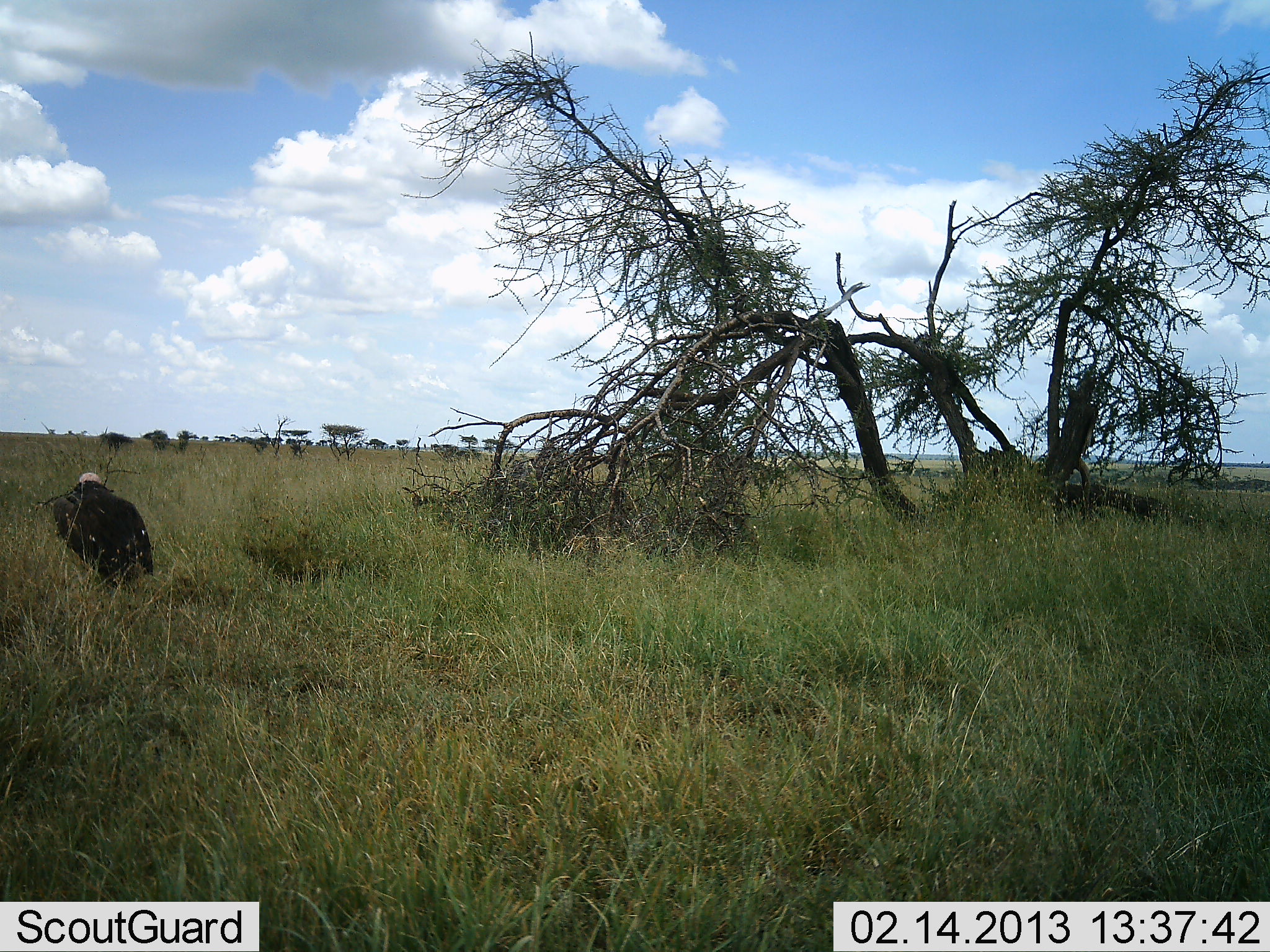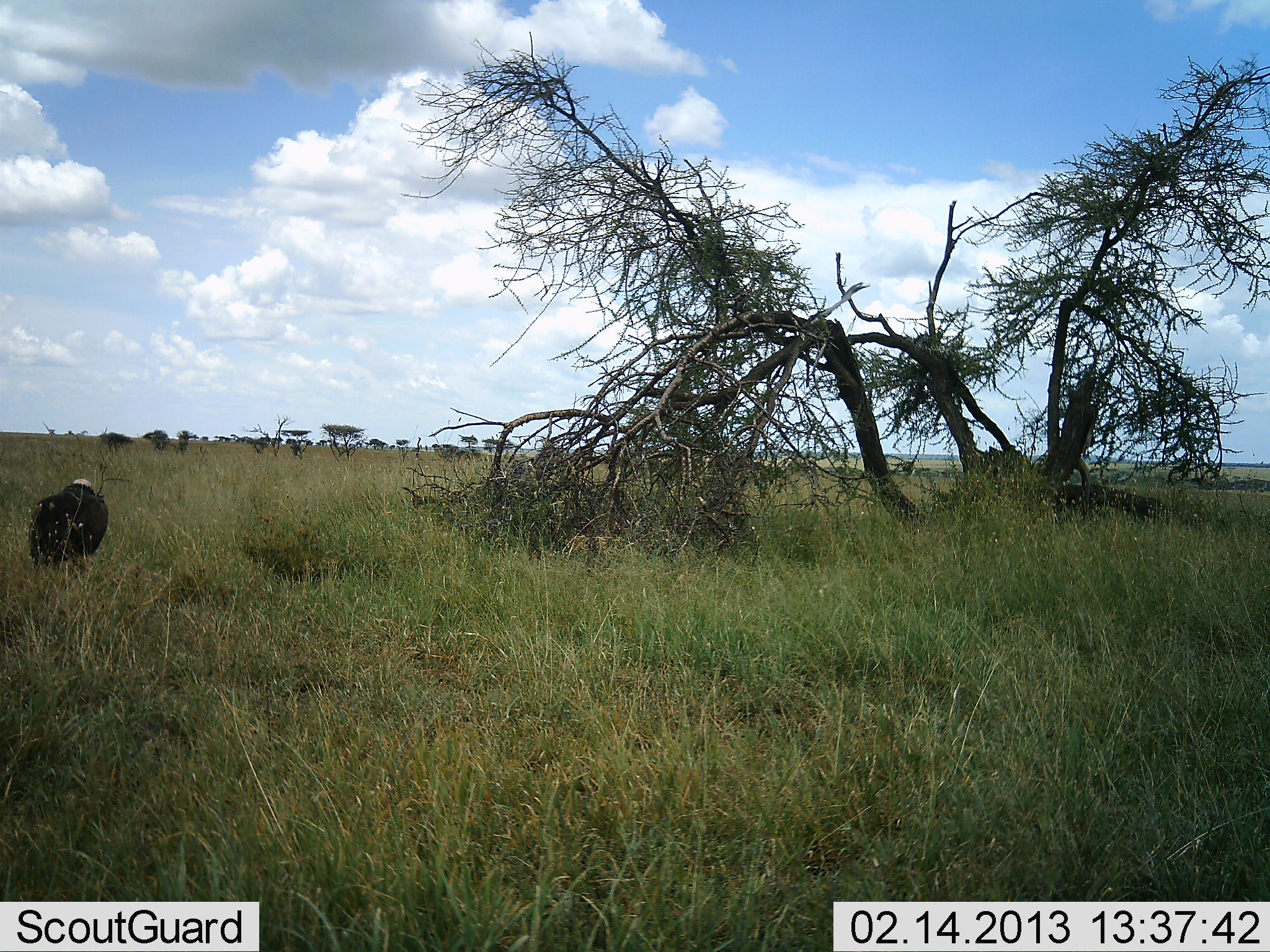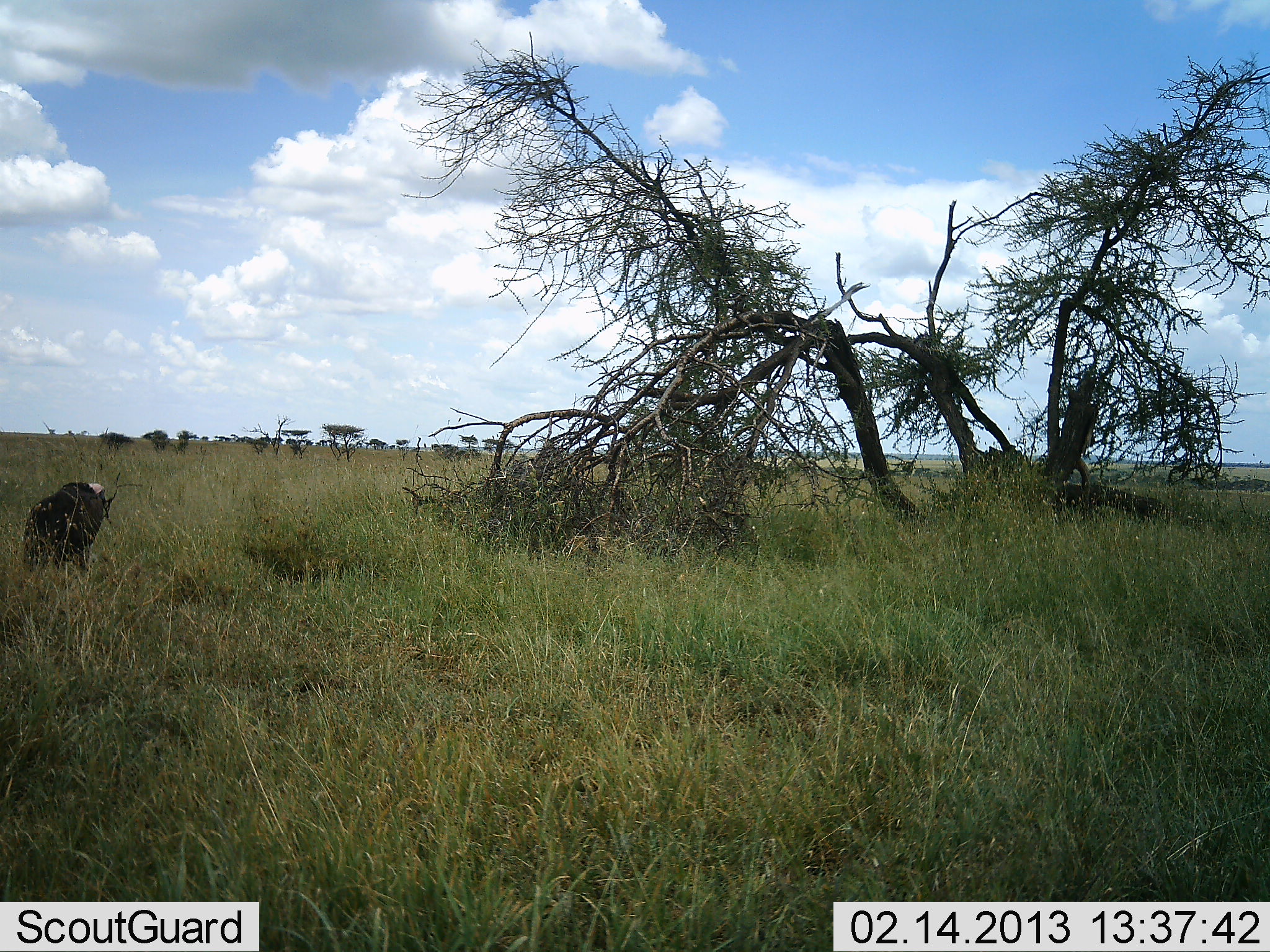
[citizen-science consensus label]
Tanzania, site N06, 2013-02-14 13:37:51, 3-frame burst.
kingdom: Animalia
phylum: Chordata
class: Aves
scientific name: Aves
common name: bird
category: otherbird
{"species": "otherbird (bird) (Aves)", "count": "1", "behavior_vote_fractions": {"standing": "73%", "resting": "0%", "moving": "20%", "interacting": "0%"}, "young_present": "0%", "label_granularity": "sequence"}